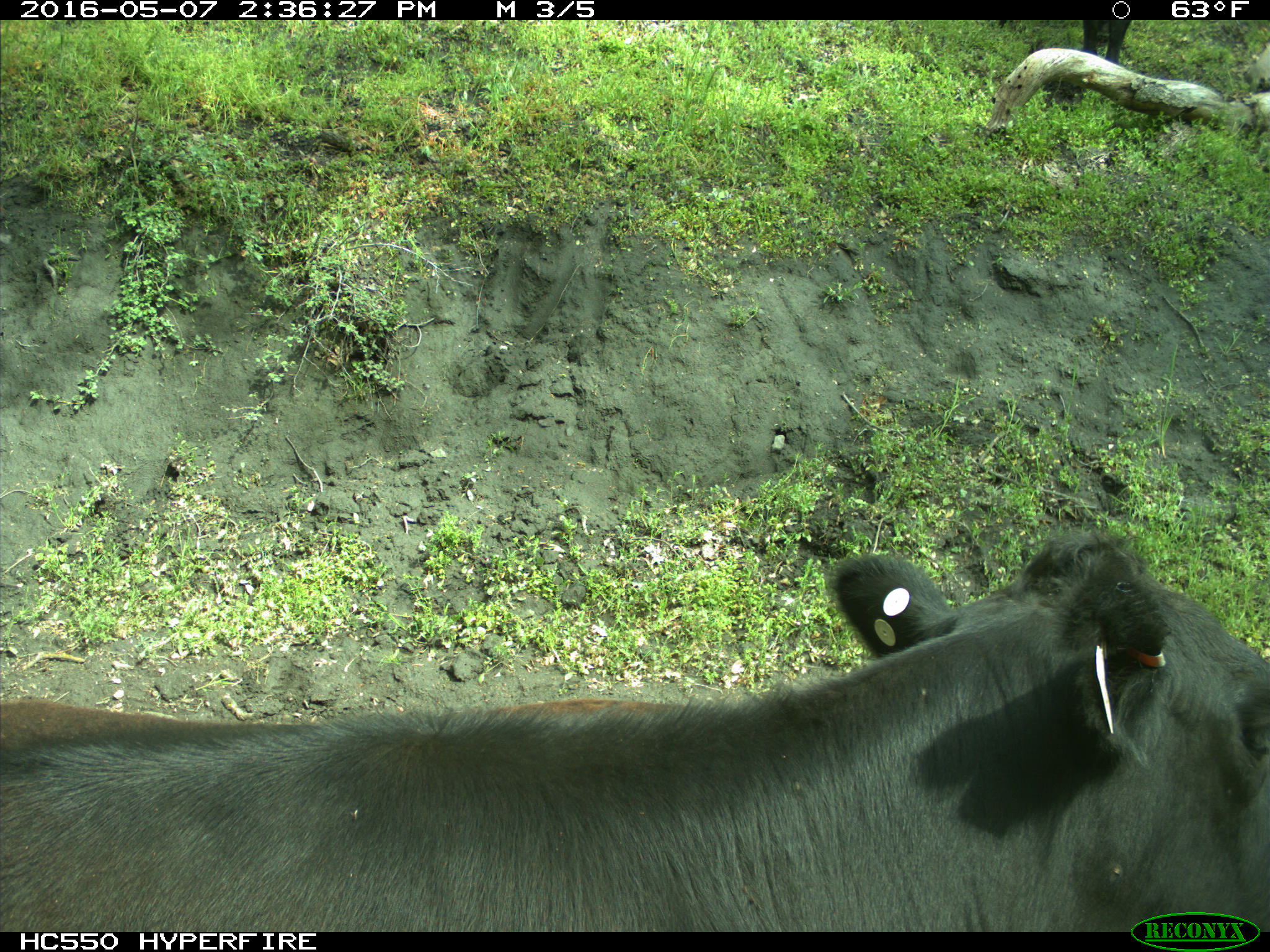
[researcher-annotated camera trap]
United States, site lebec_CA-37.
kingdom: Animalia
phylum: Chordata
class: Mammalia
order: Artiodactyla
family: Bovidae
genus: Bos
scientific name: Bos taurus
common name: domestic cow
Bos taurus (domestic cow).